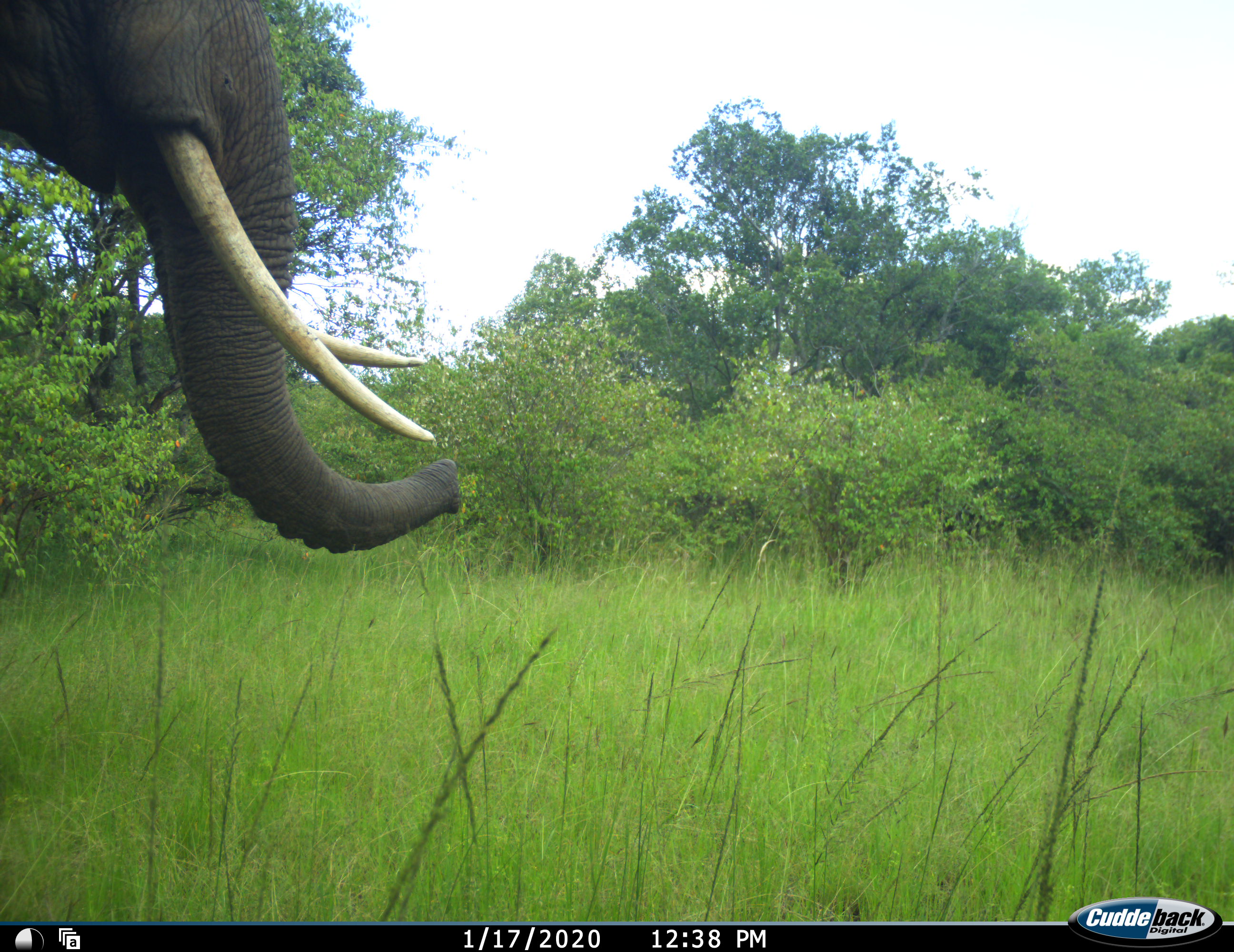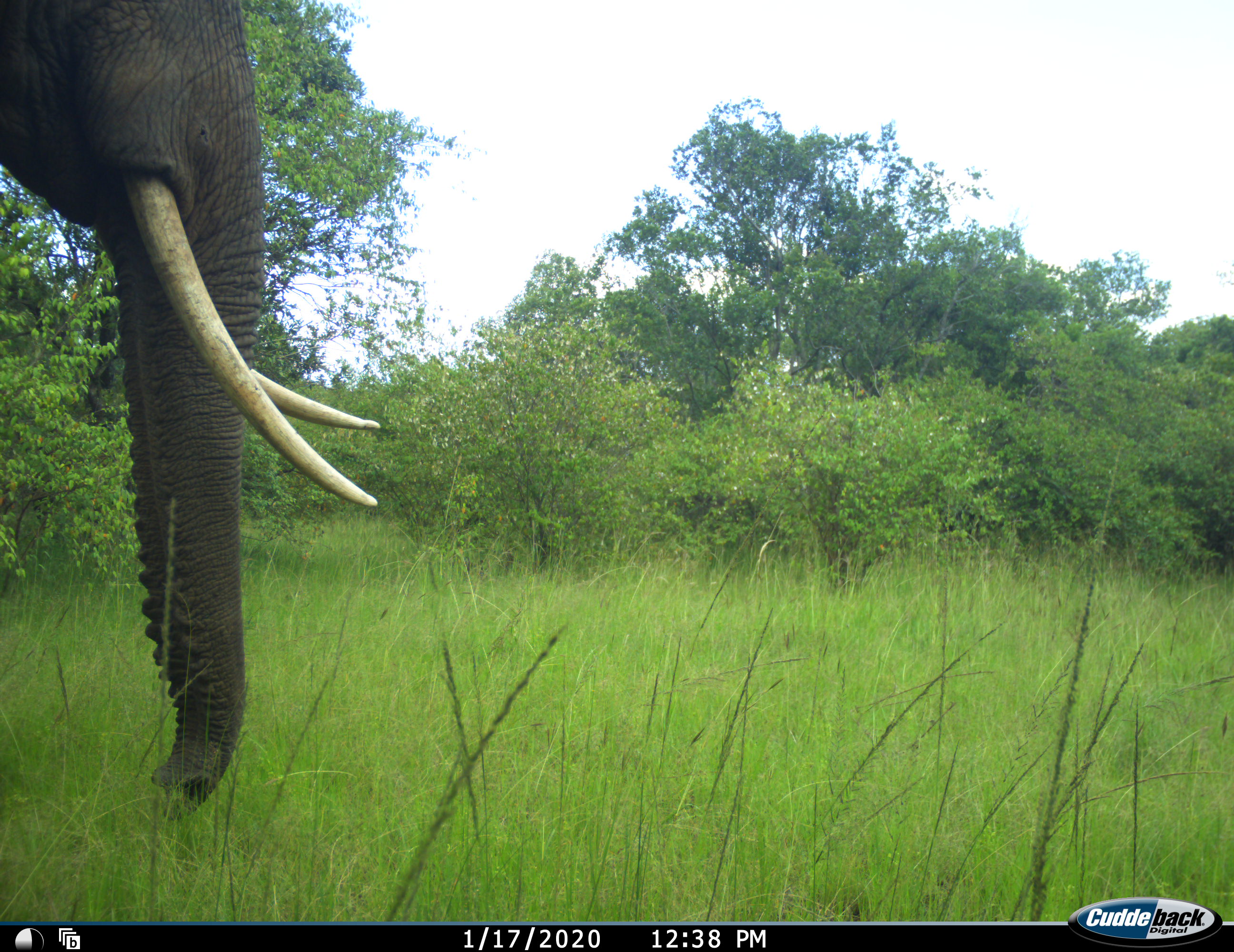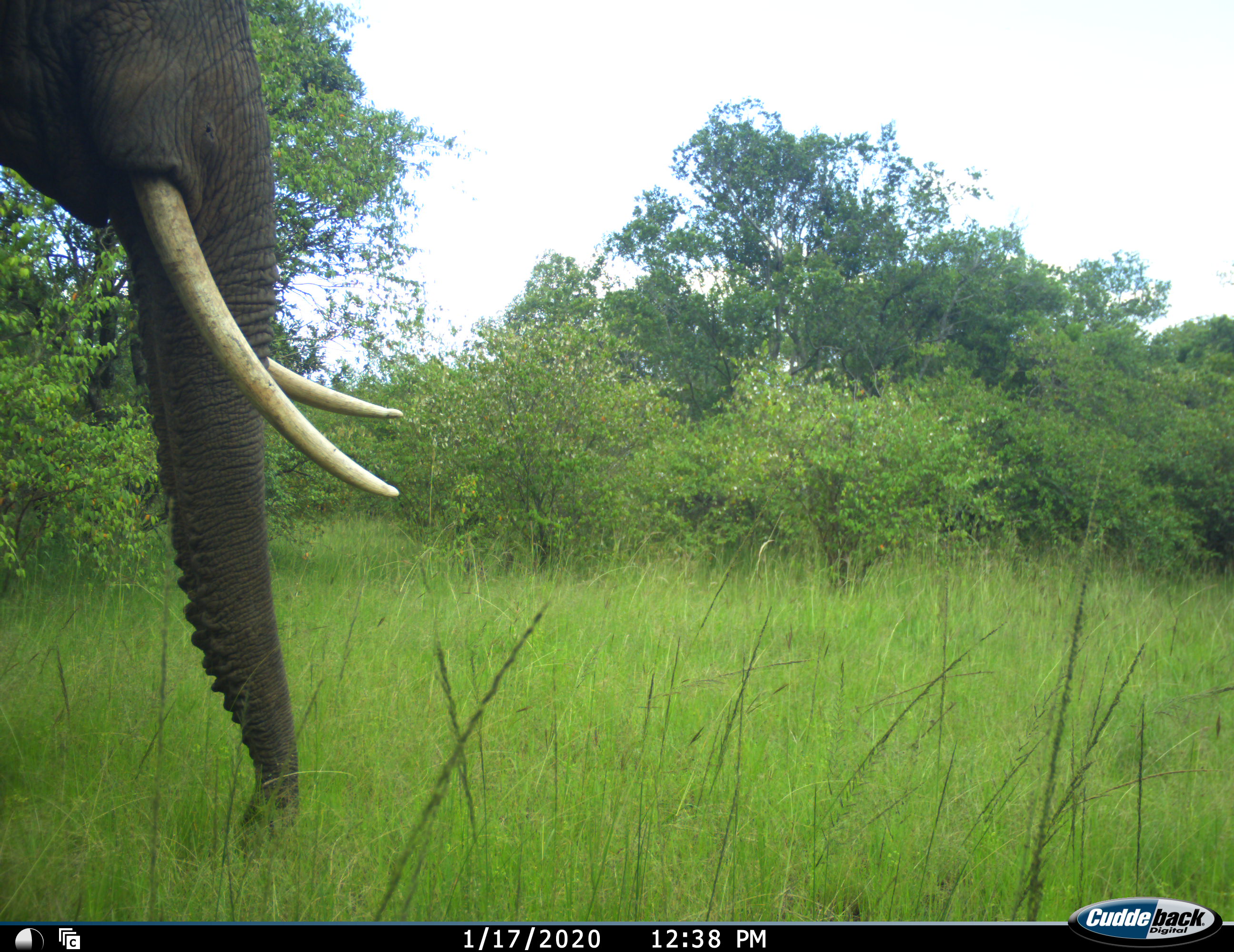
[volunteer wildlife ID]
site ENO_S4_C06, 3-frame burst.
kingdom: Animalia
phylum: Chordata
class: Mammalia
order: Proboscidea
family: Elephantidae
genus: Loxodonta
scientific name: Loxodonta africana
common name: african bush elephant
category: elephant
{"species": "elephant (african bush elephant) (Loxodonta africana)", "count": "1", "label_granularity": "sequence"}